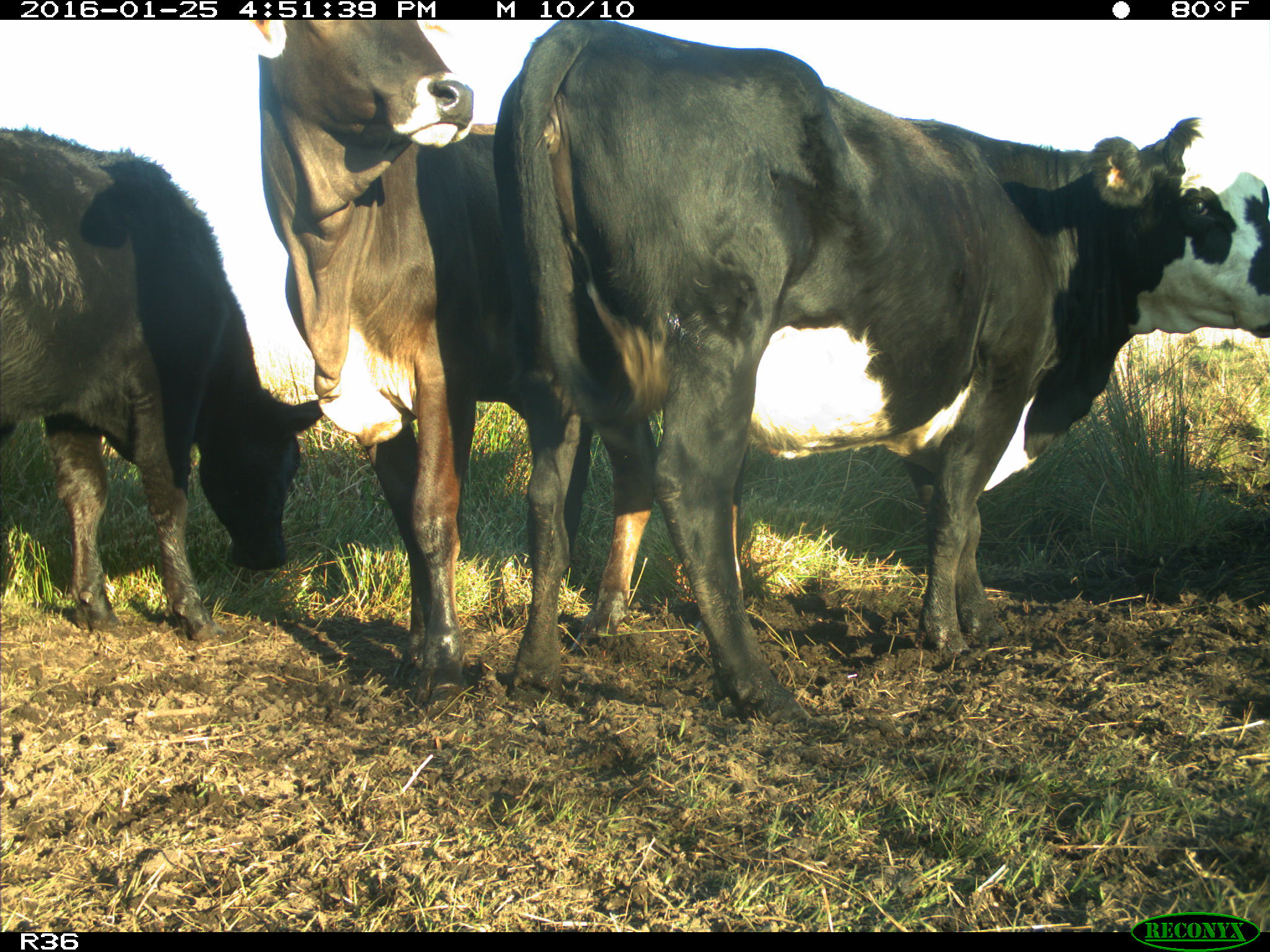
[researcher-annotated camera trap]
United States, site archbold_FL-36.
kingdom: Animalia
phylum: Chordata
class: Mammalia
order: Artiodactyla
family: Bovidae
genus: Bos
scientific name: Bos taurus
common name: domestic cow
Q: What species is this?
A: Bos taurus (domestic cow).